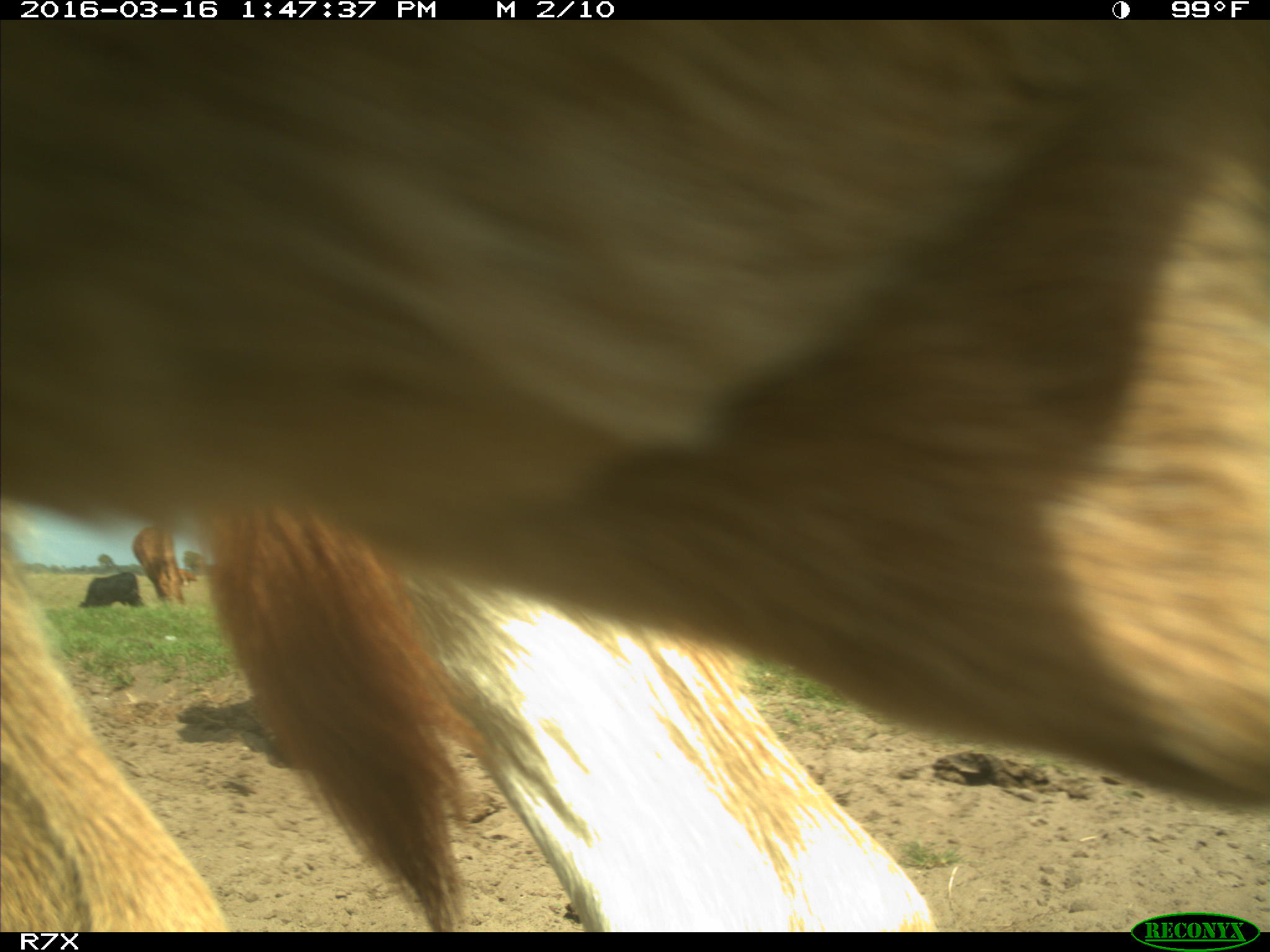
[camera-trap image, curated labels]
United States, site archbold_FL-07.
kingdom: Animalia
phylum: Chordata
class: Mammalia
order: Artiodactyla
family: Bovidae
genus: Bos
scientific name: Bos taurus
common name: domestic cow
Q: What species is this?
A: Bos taurus (domestic cow).